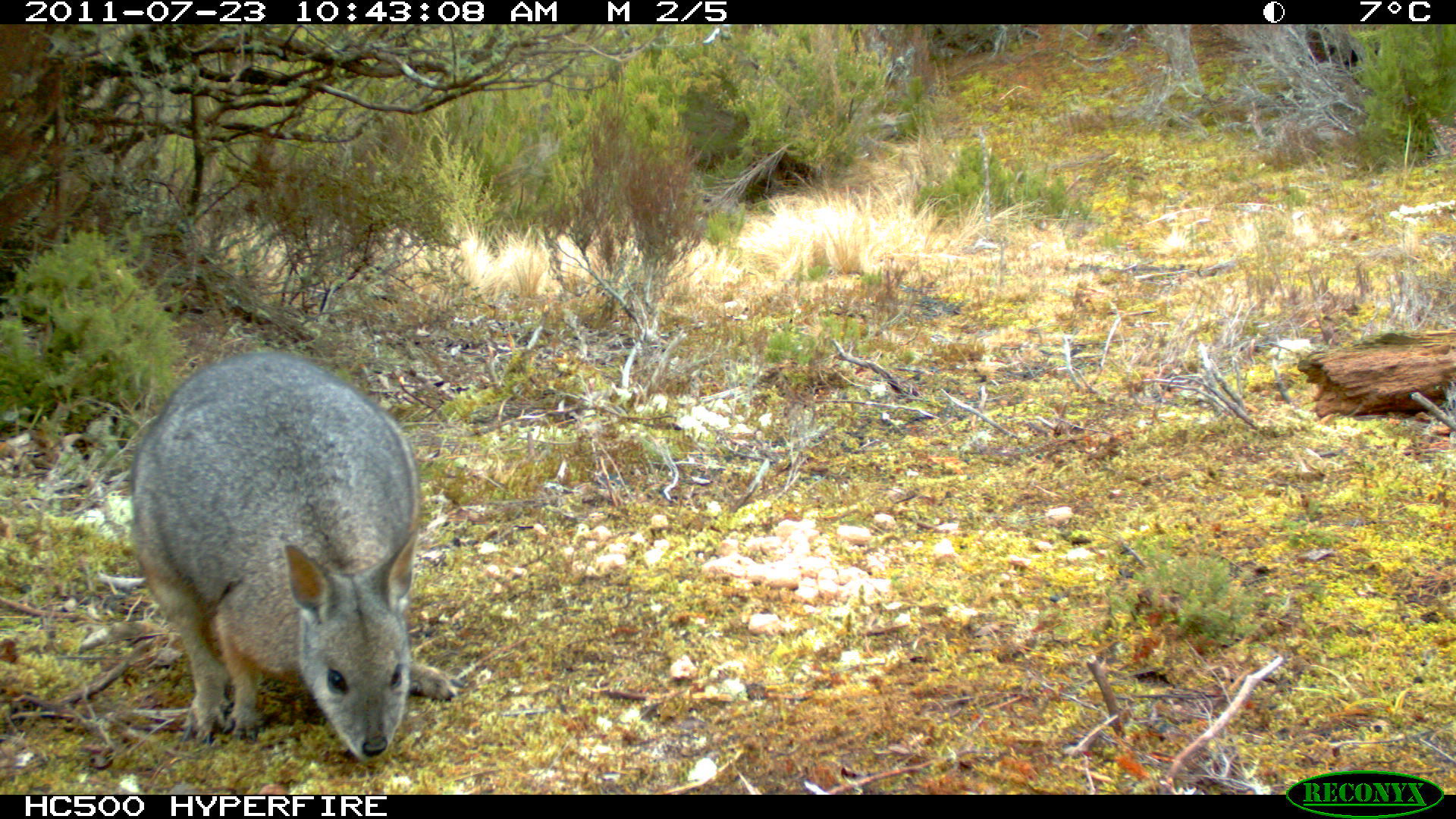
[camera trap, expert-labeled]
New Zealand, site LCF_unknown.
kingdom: Animalia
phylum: Chordata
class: Mammalia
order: Diprotodontia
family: Macropodidae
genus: Notamacropus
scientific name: Notamacropus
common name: wallaby